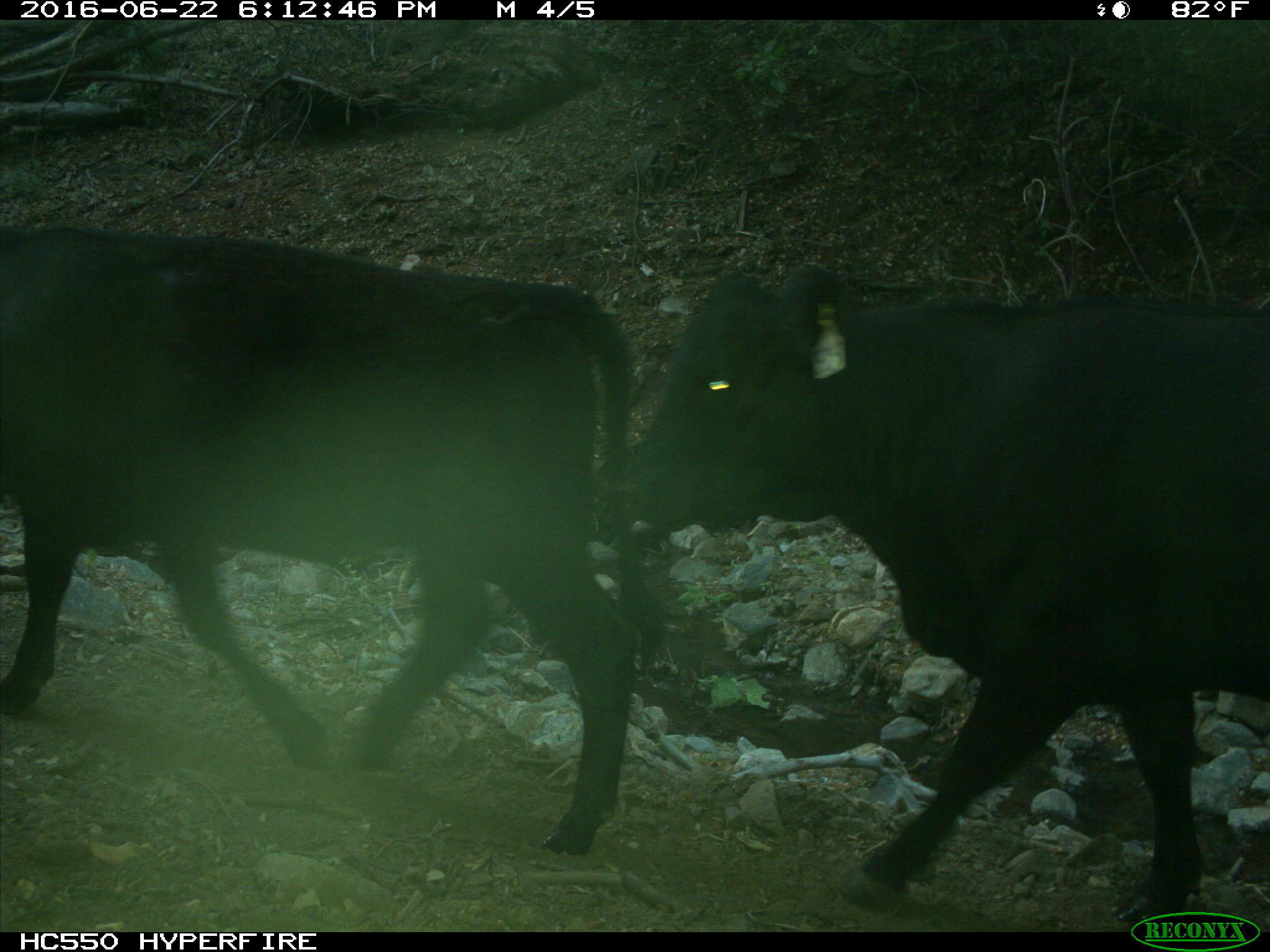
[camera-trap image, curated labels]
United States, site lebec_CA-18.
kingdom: Animalia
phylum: Chordata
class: Mammalia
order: Artiodactyla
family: Bovidae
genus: Bos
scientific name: Bos taurus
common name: domestic cow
Bos taurus (domestic cow).